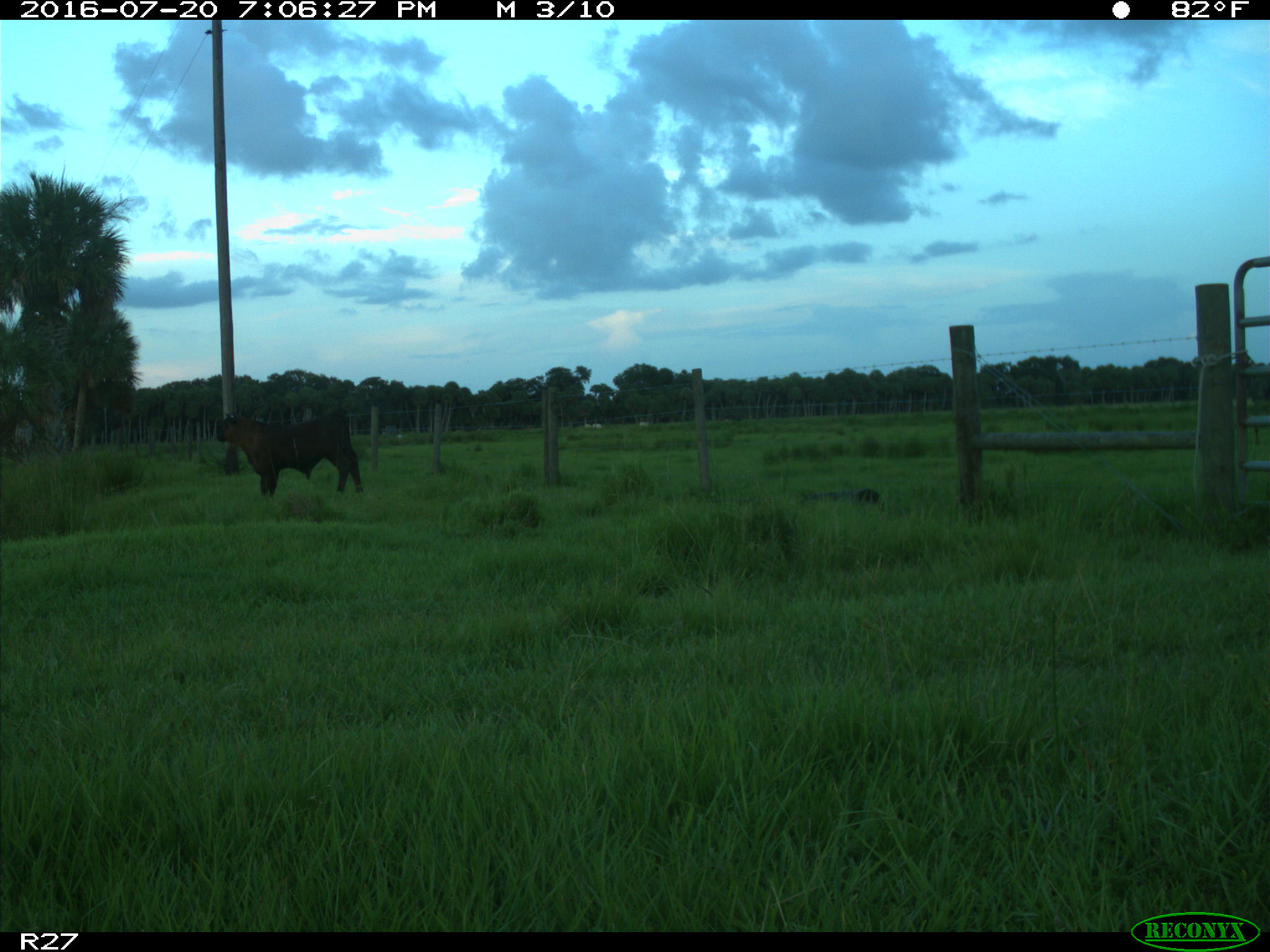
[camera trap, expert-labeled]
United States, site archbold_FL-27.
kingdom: Animalia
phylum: Chordata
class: Mammalia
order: Artiodactyla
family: Bovidae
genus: Bos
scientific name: Bos taurus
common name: domestic cow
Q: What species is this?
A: Bos taurus (domestic cow).